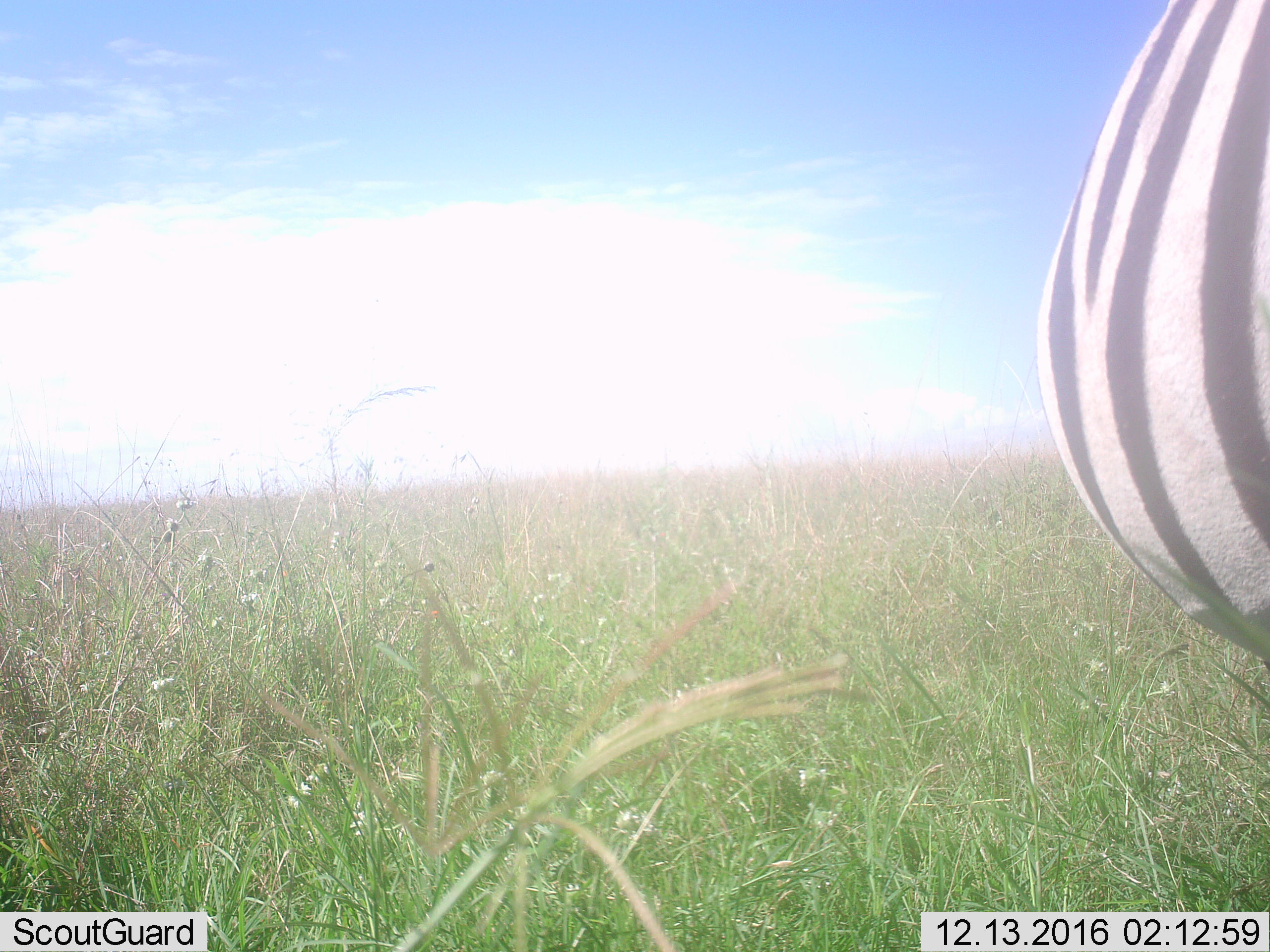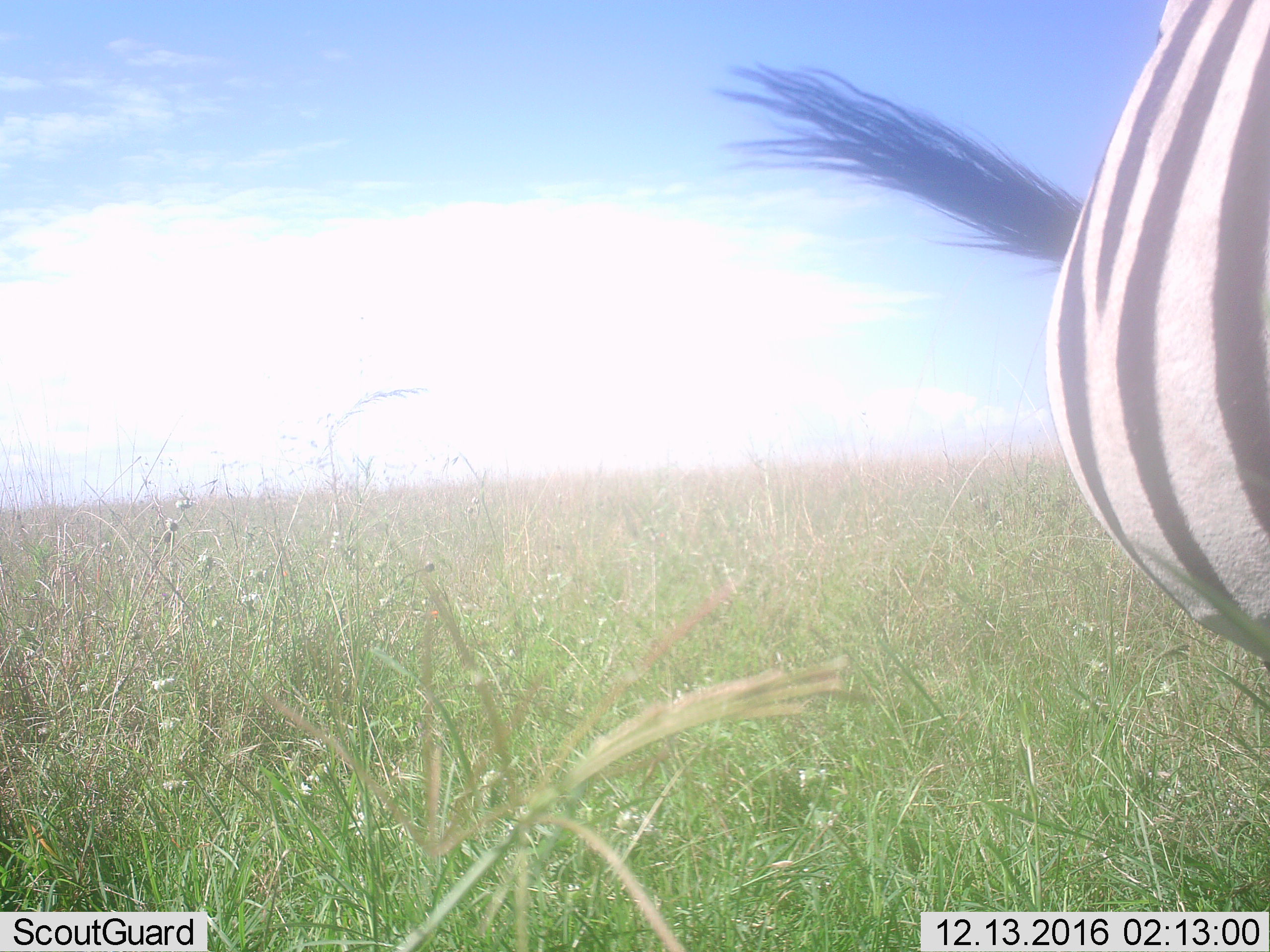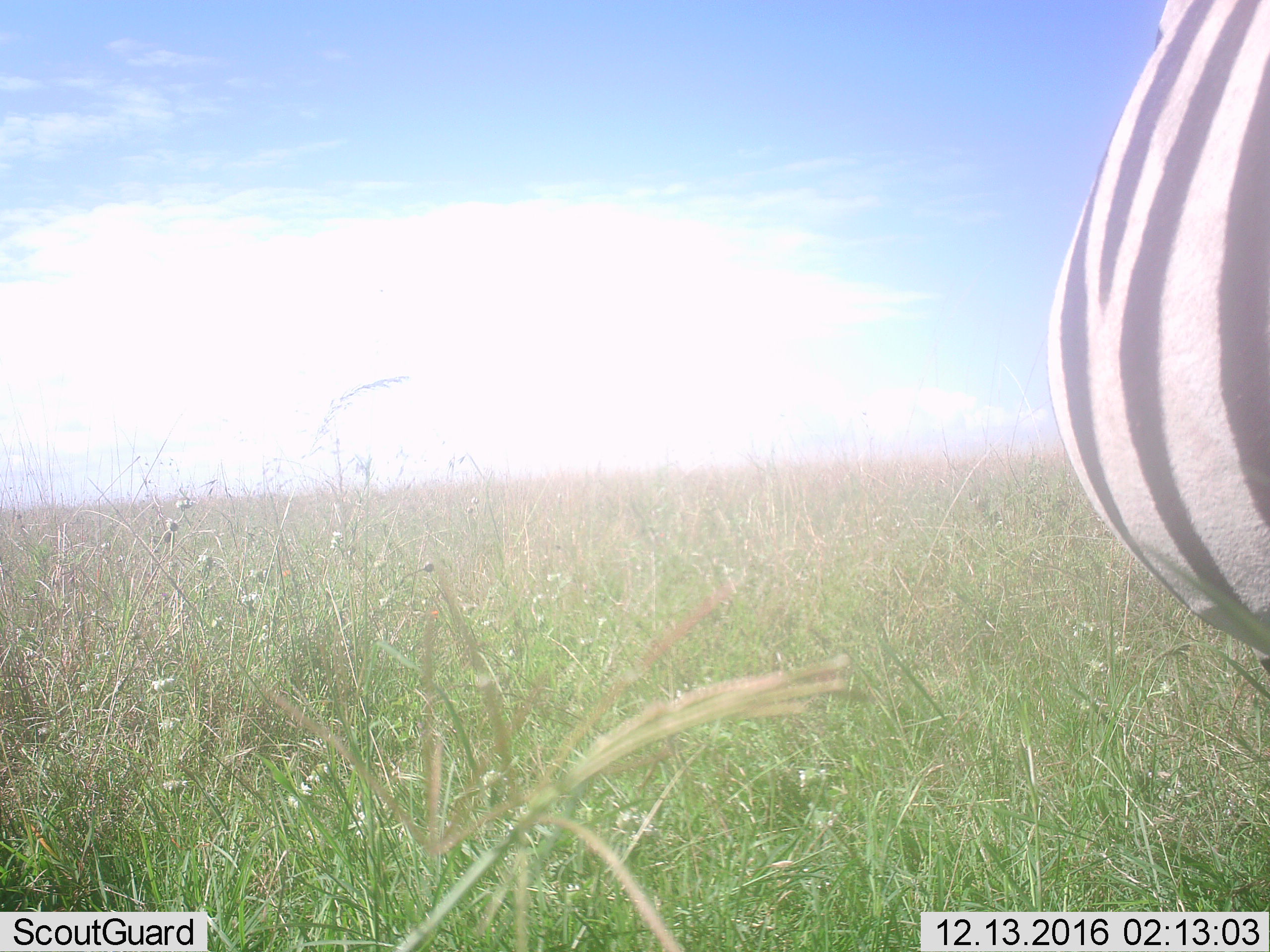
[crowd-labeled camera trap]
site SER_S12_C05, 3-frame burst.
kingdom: Animalia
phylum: Chordata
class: Mammalia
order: Perissodactyla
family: Equidae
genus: Equus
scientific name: Equus quagga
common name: plains zebra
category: zebraplains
Zebraplains (plains zebra) (Equus quagga), count 1. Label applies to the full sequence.